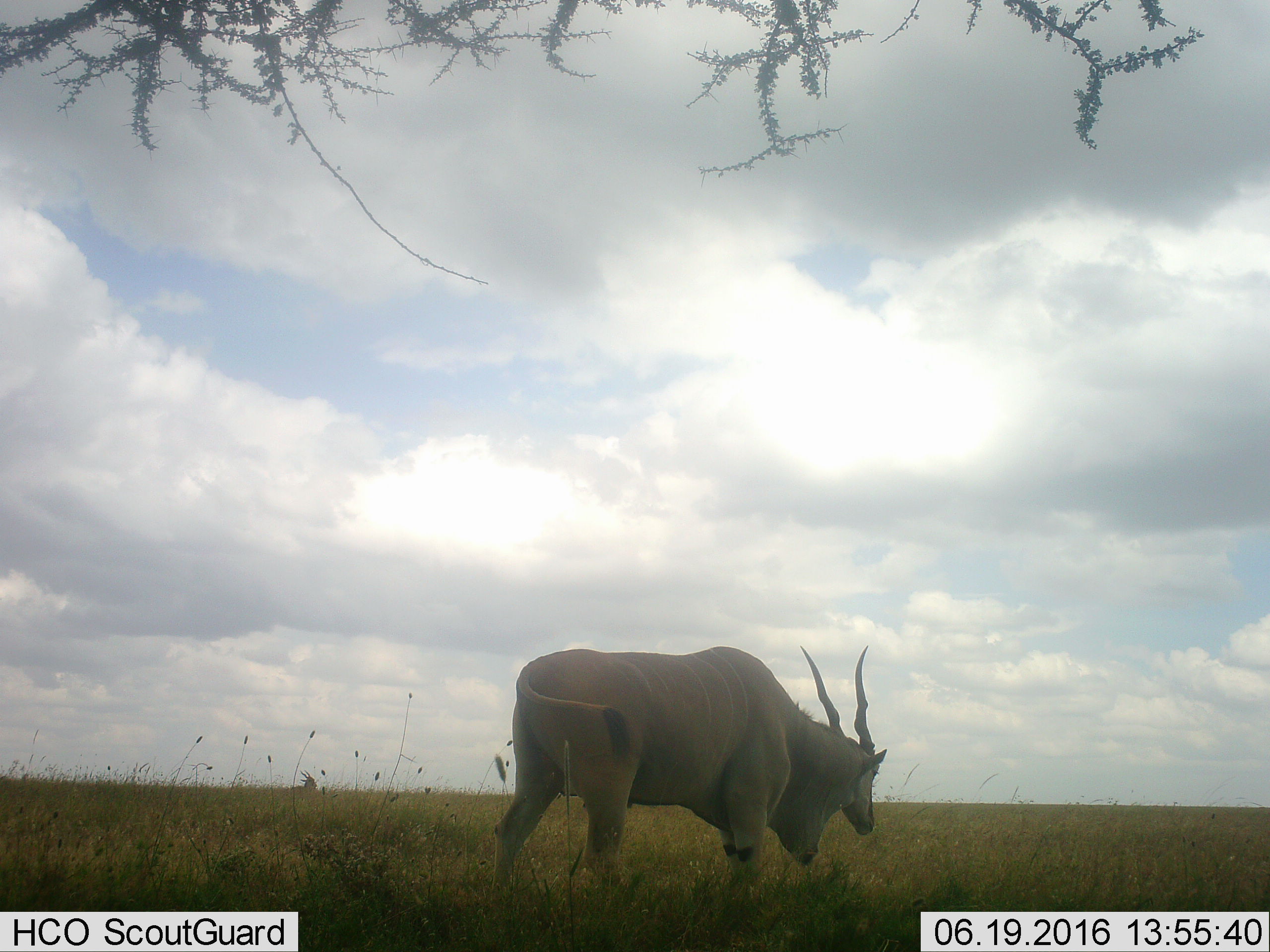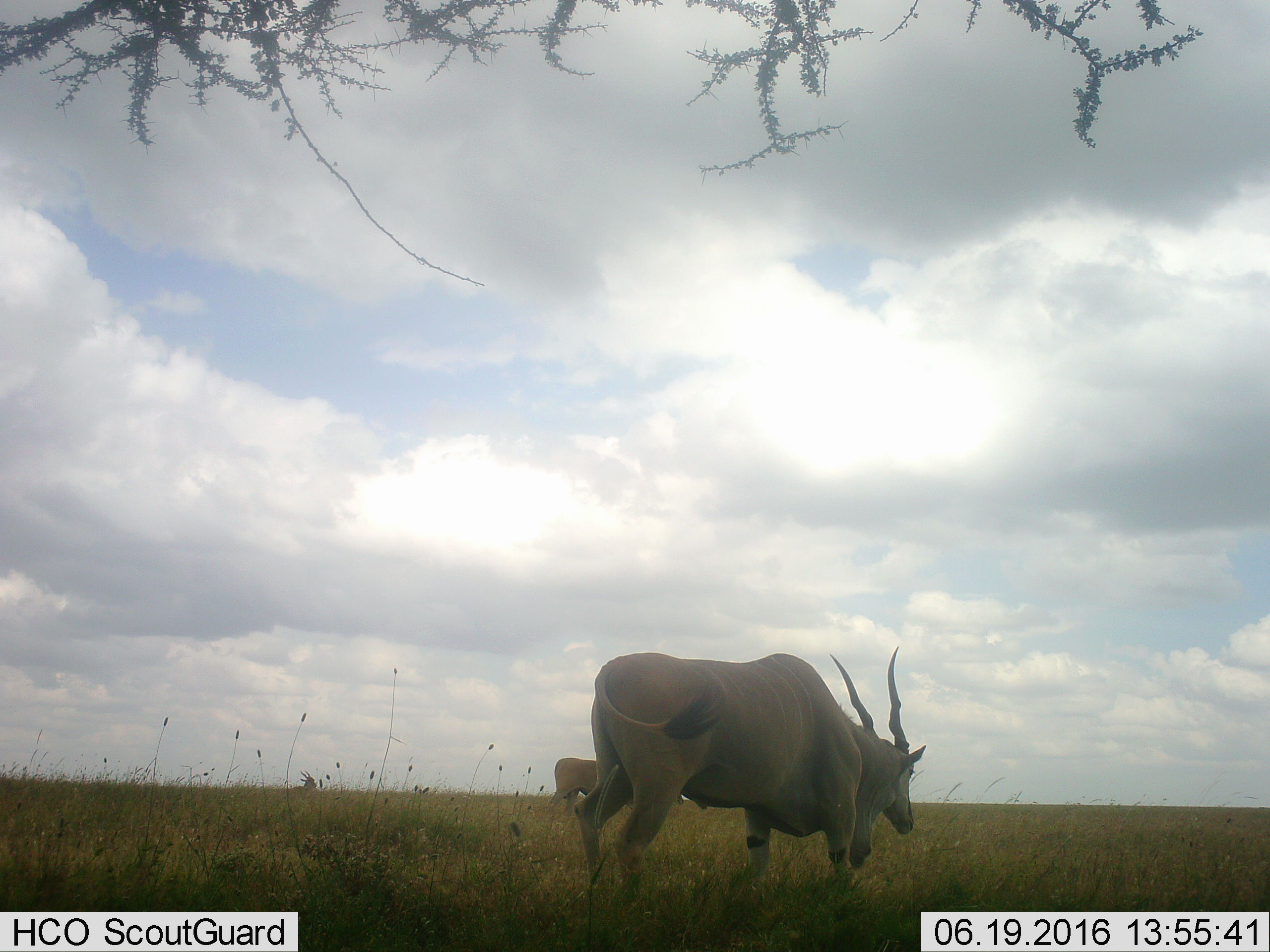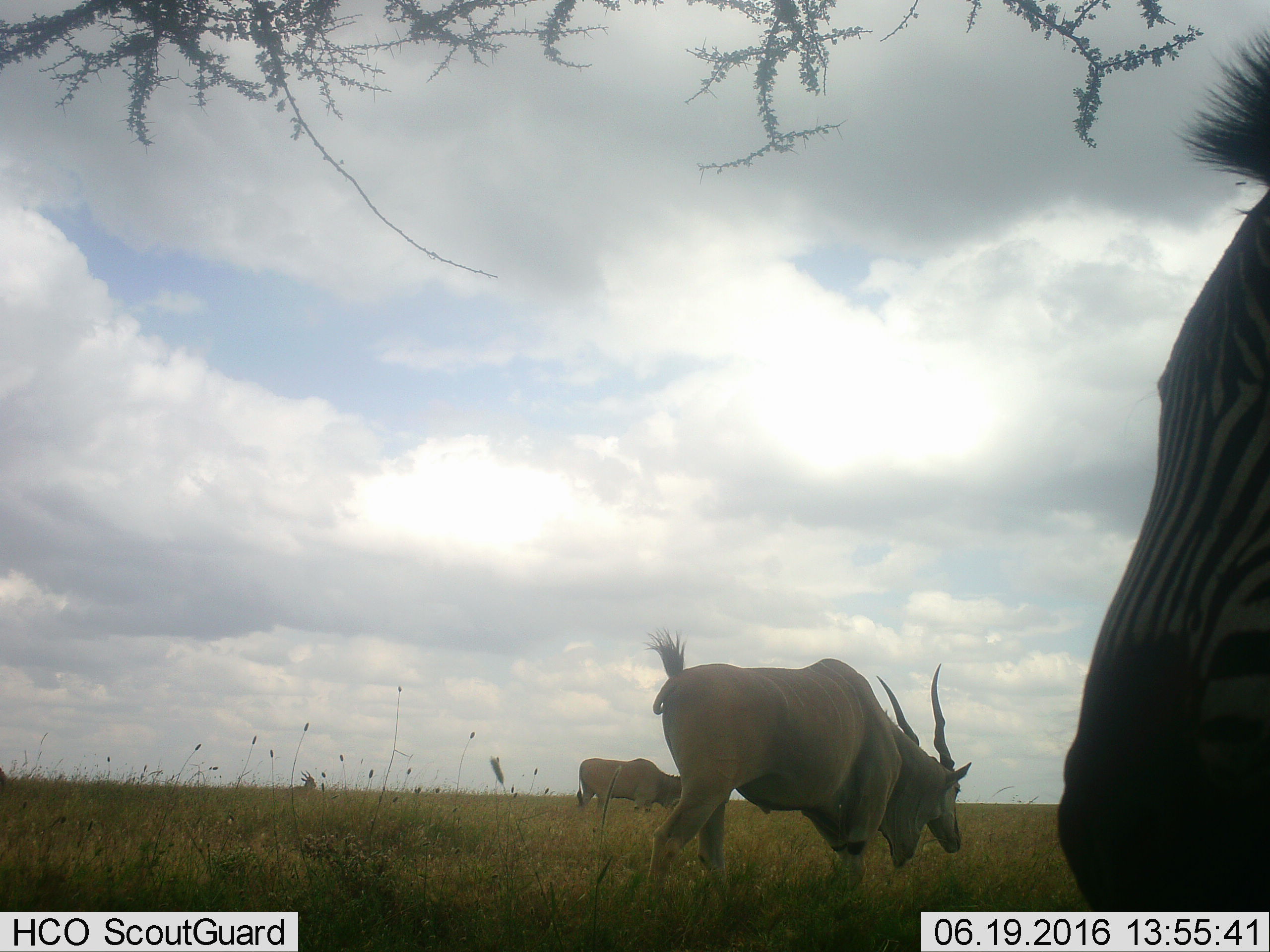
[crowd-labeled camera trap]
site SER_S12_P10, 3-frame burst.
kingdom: Animalia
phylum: Chordata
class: Mammalia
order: Artiodactyla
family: Bovidae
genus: Tragelaphus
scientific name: Tragelaphus oryx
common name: eland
Eland (Tragelaphus oryx), count 2. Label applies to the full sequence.